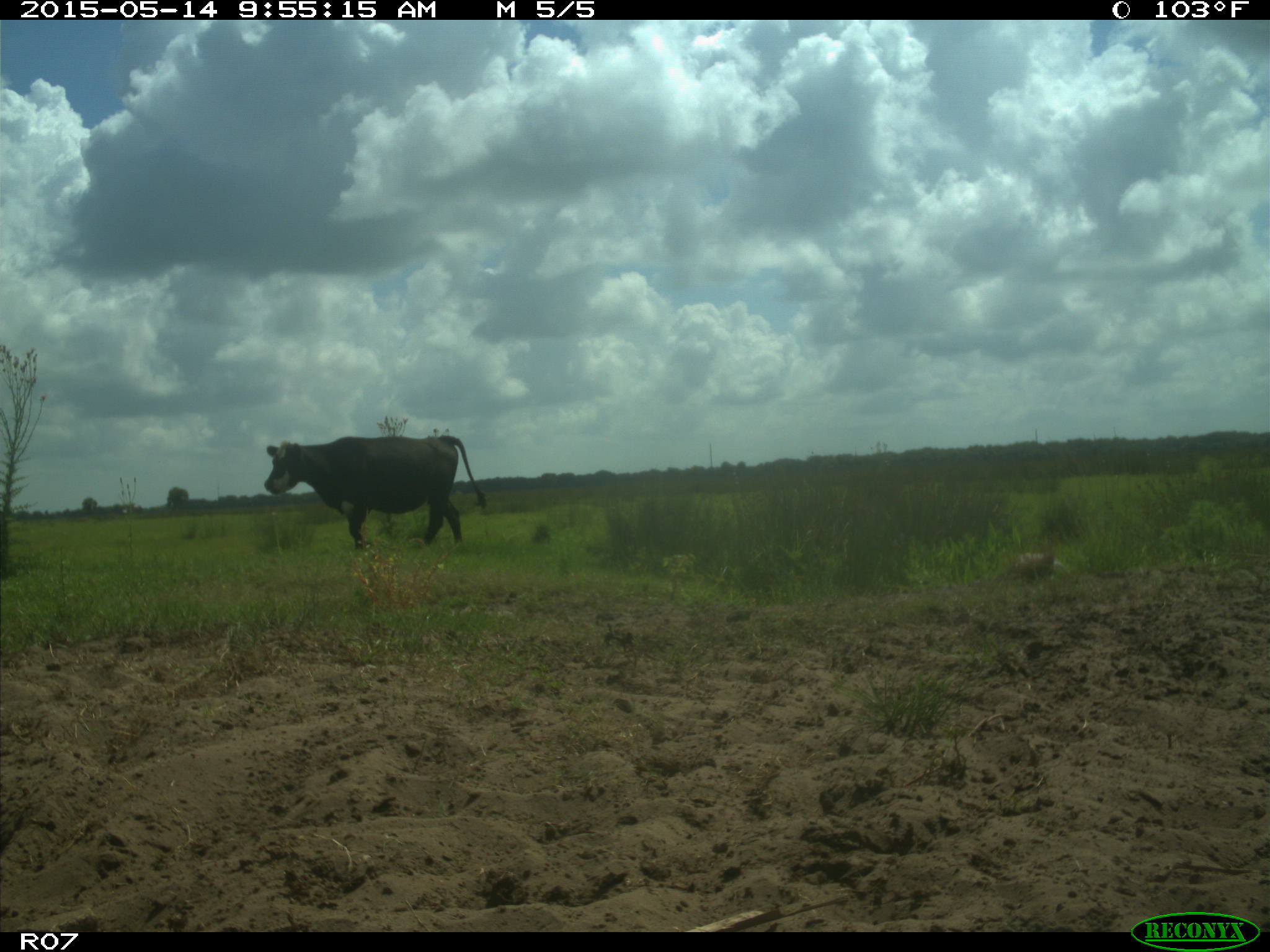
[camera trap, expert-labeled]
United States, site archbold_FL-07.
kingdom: Animalia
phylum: Chordata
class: Mammalia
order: Artiodactyla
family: Bovidae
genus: Bos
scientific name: Bos taurus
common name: domestic cow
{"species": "Bos taurus (domestic cow)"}